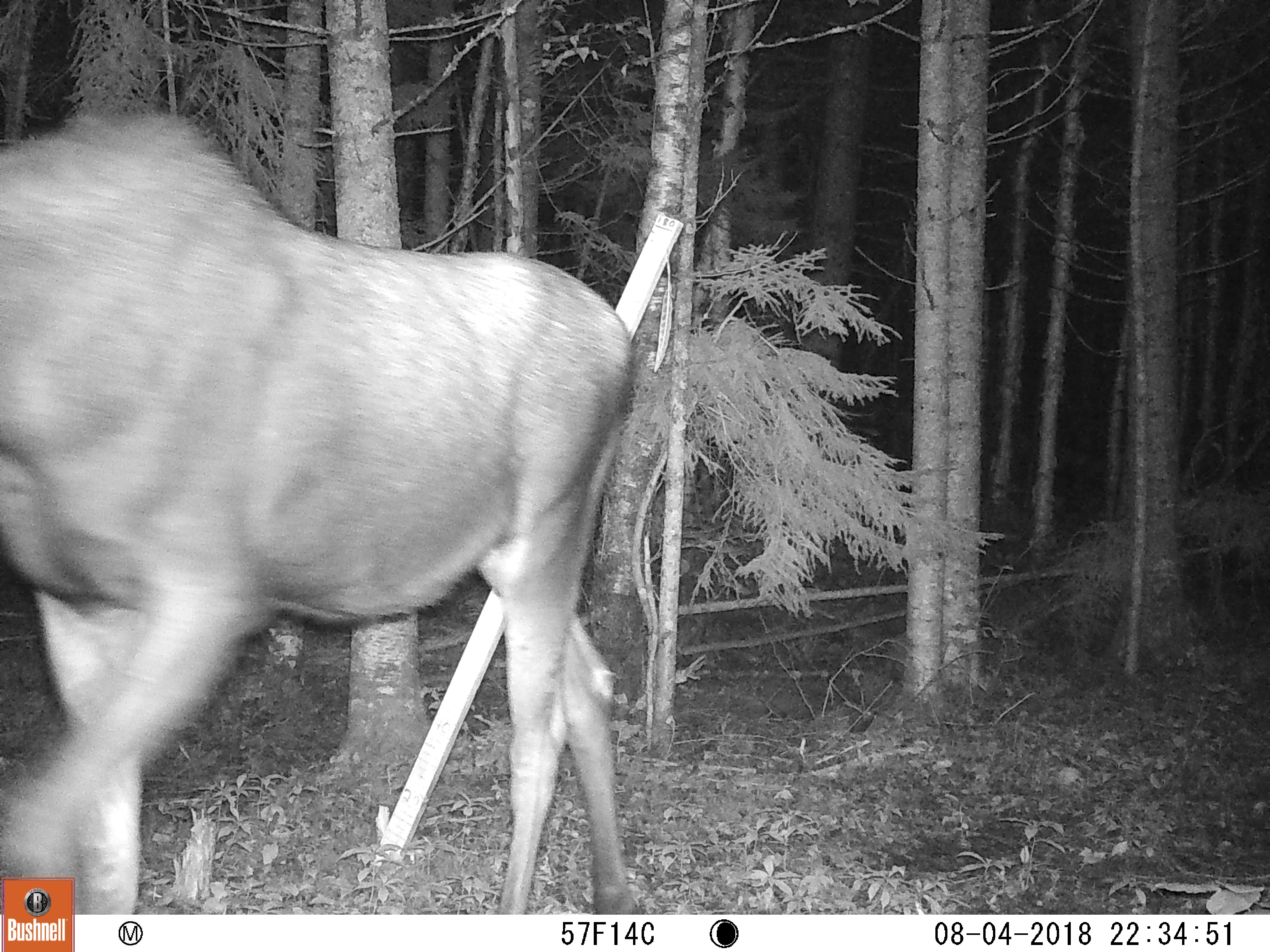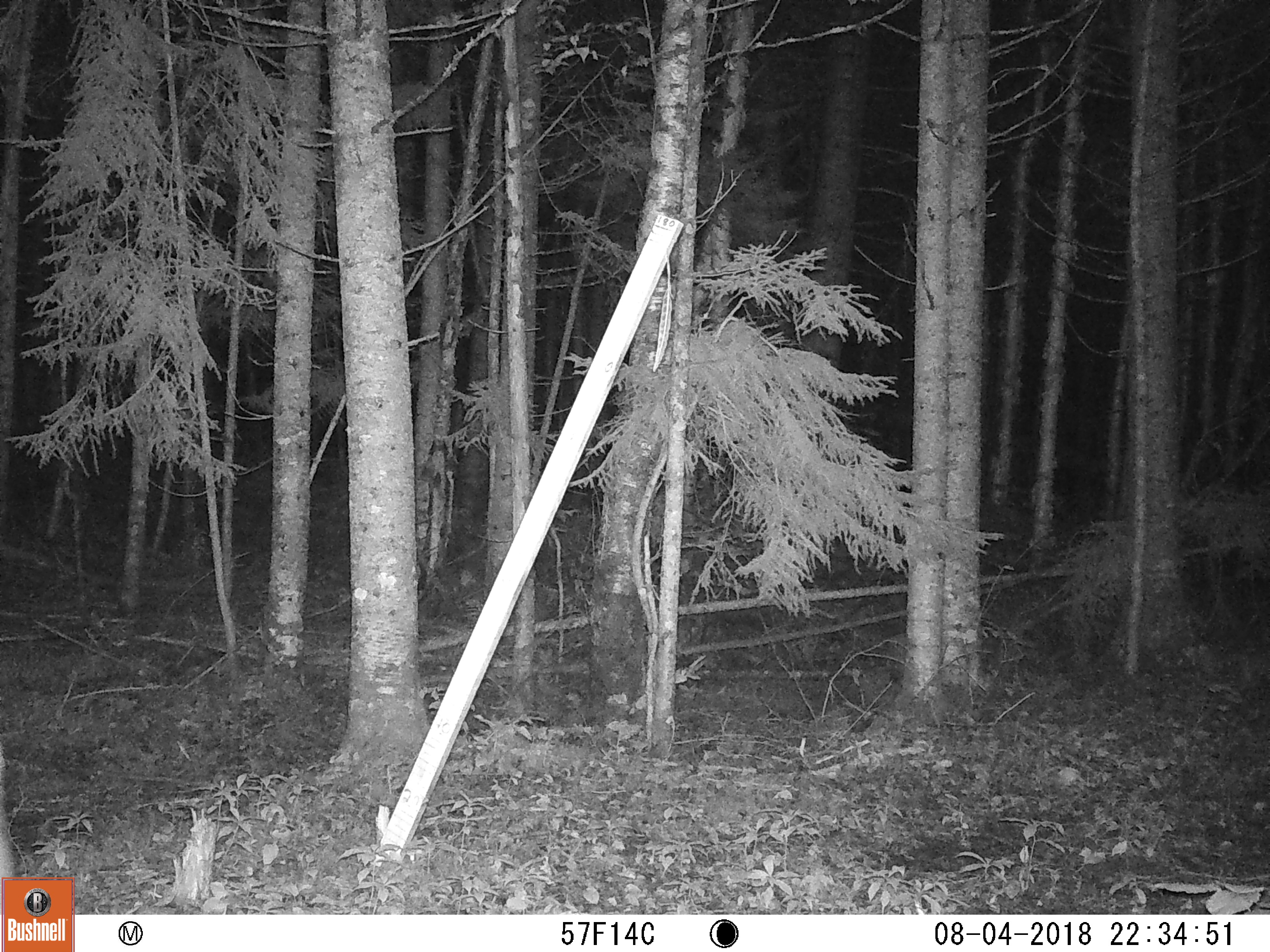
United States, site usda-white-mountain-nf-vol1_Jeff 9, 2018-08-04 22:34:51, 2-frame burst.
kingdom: Animalia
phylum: Chordata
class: Mammalia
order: Artiodactyla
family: Cervidae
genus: Alces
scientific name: Alces alces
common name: moose